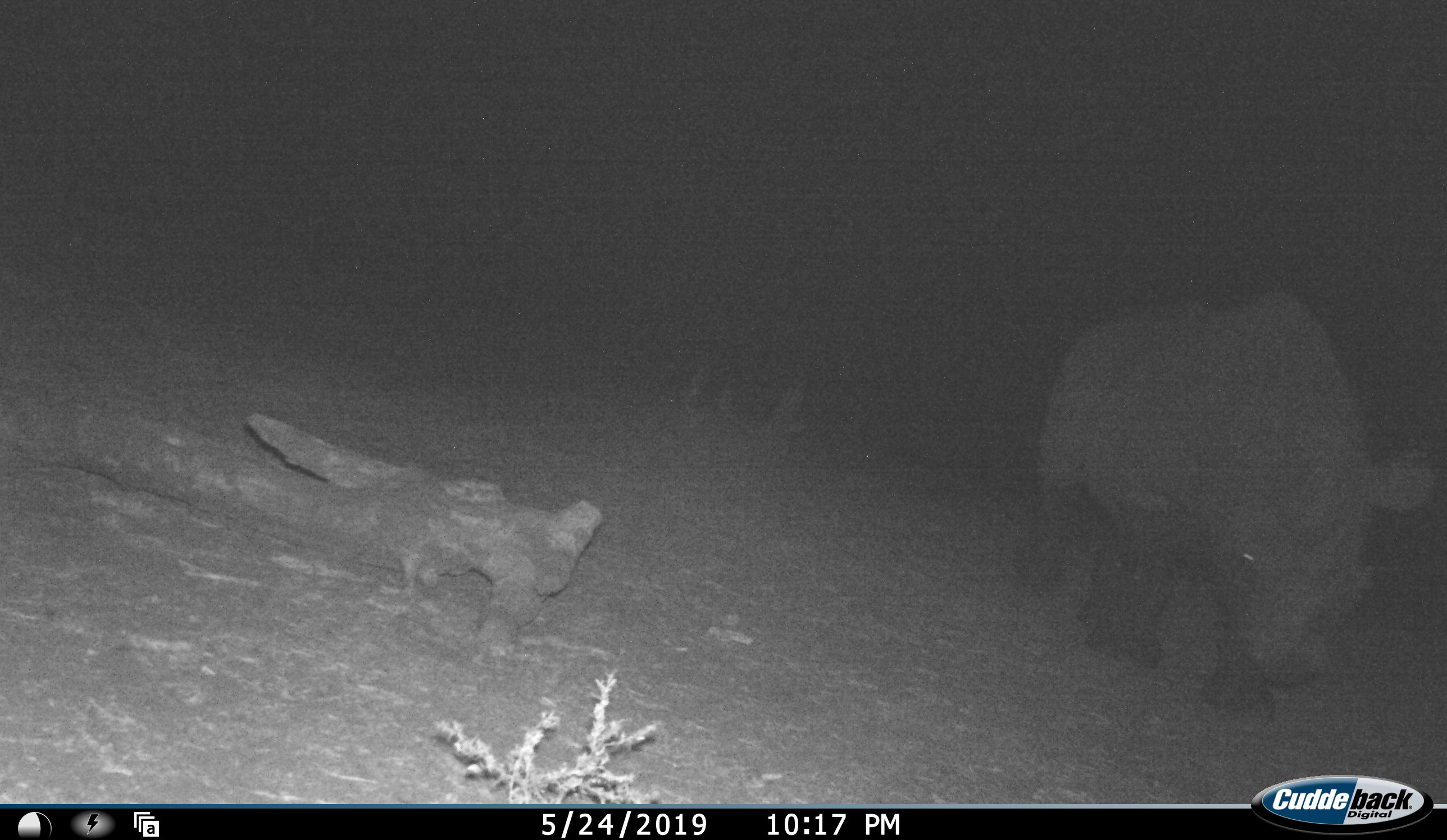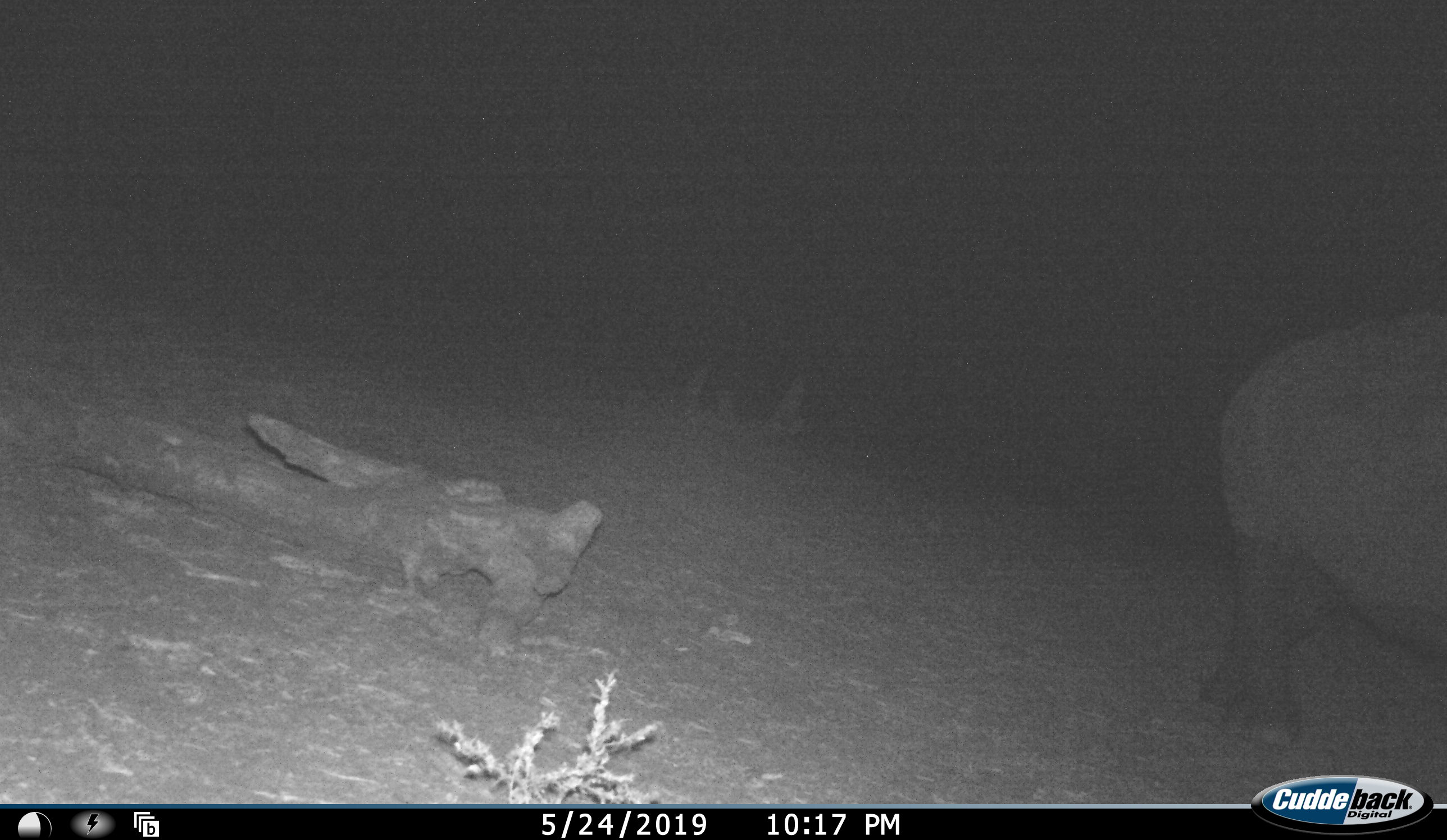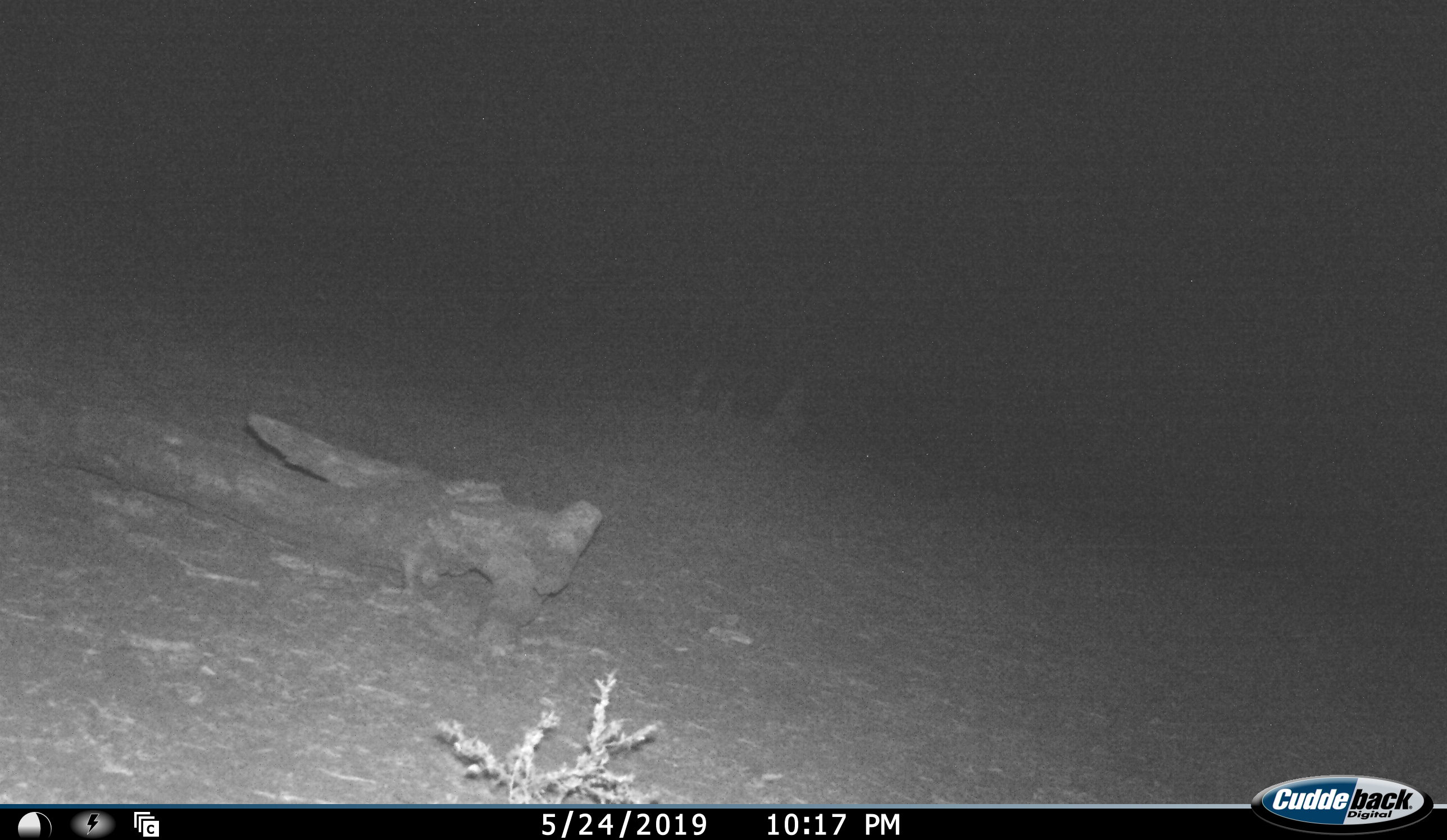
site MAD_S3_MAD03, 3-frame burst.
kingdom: Animalia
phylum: Chordata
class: Mammalia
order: Perissodactyla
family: Rhinocerotidae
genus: Diceros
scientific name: Diceros bicornis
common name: black rhinoceros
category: rhinocerosblack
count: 1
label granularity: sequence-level